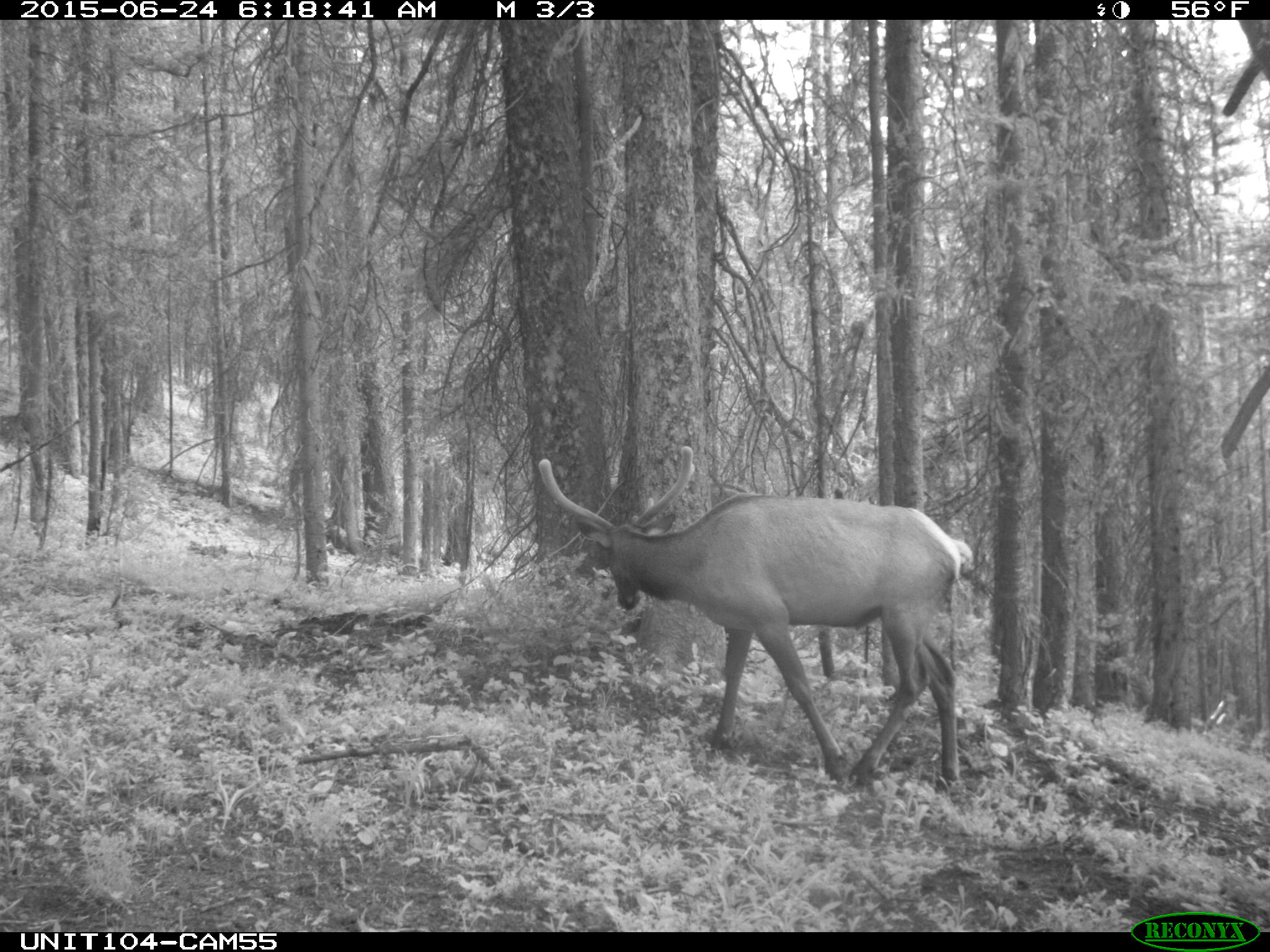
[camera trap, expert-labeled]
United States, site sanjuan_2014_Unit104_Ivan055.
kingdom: Animalia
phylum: Chordata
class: Mammalia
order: Artiodactyla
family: Cervidae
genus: Cervus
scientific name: Cervus elaphus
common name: red deer